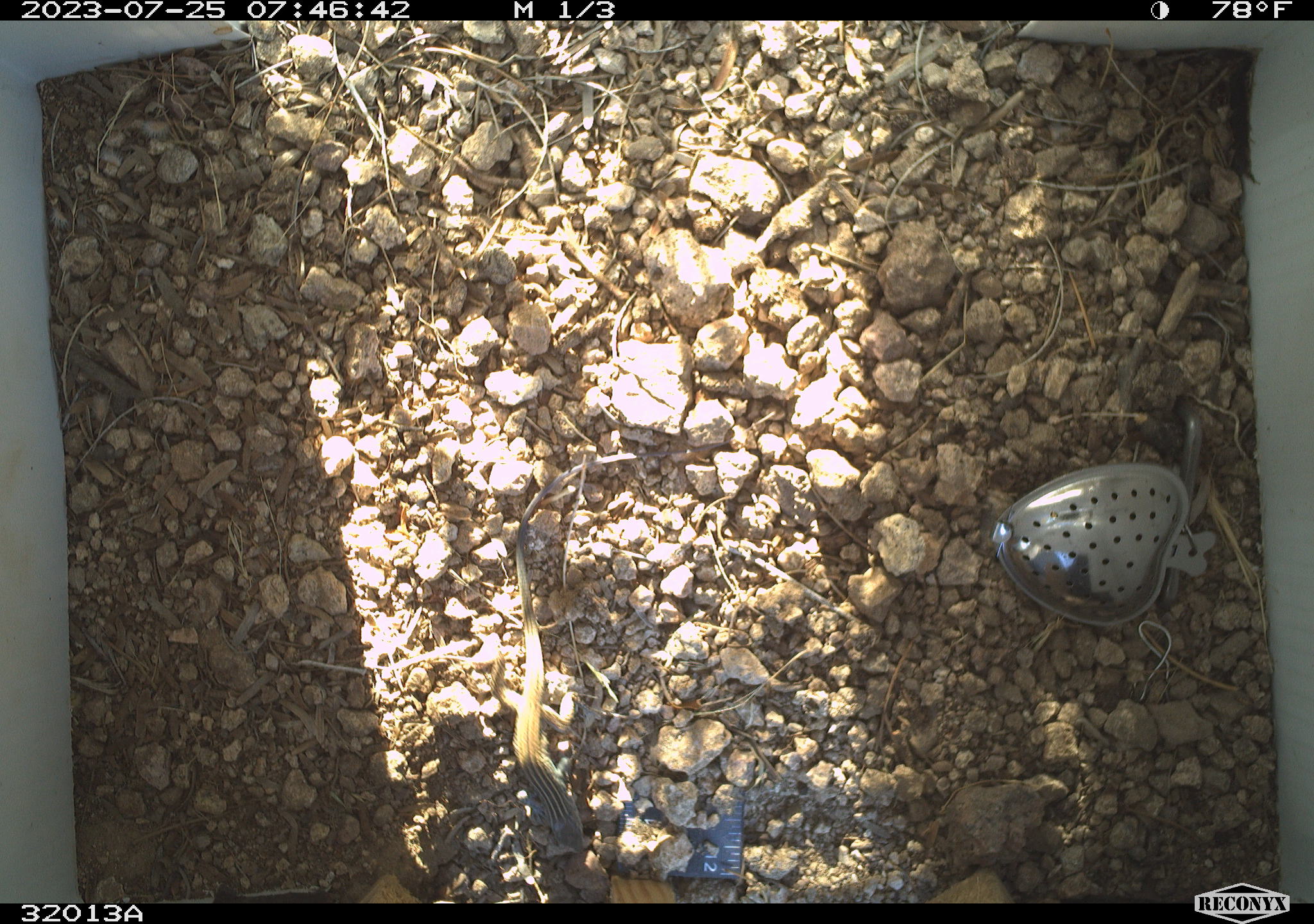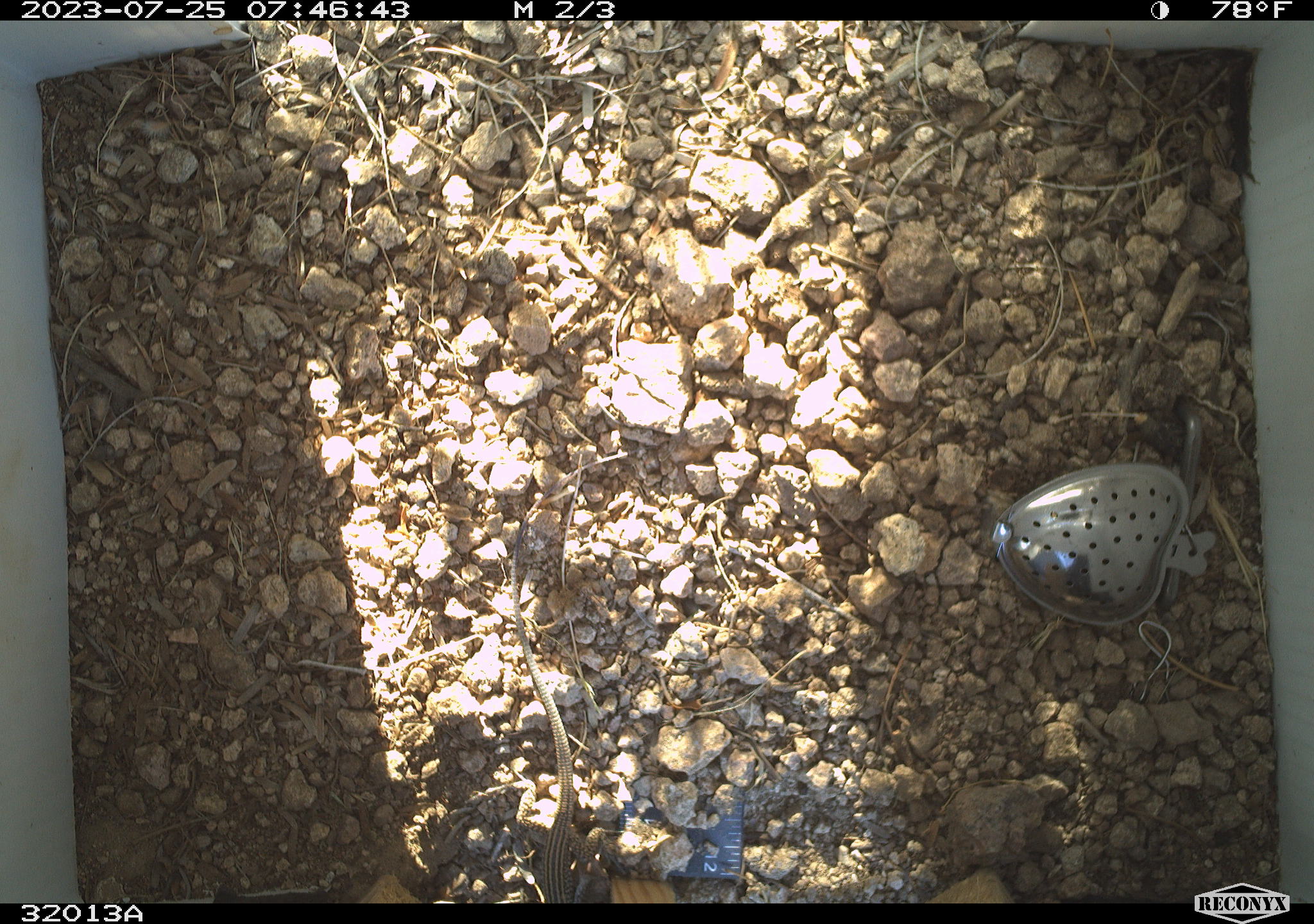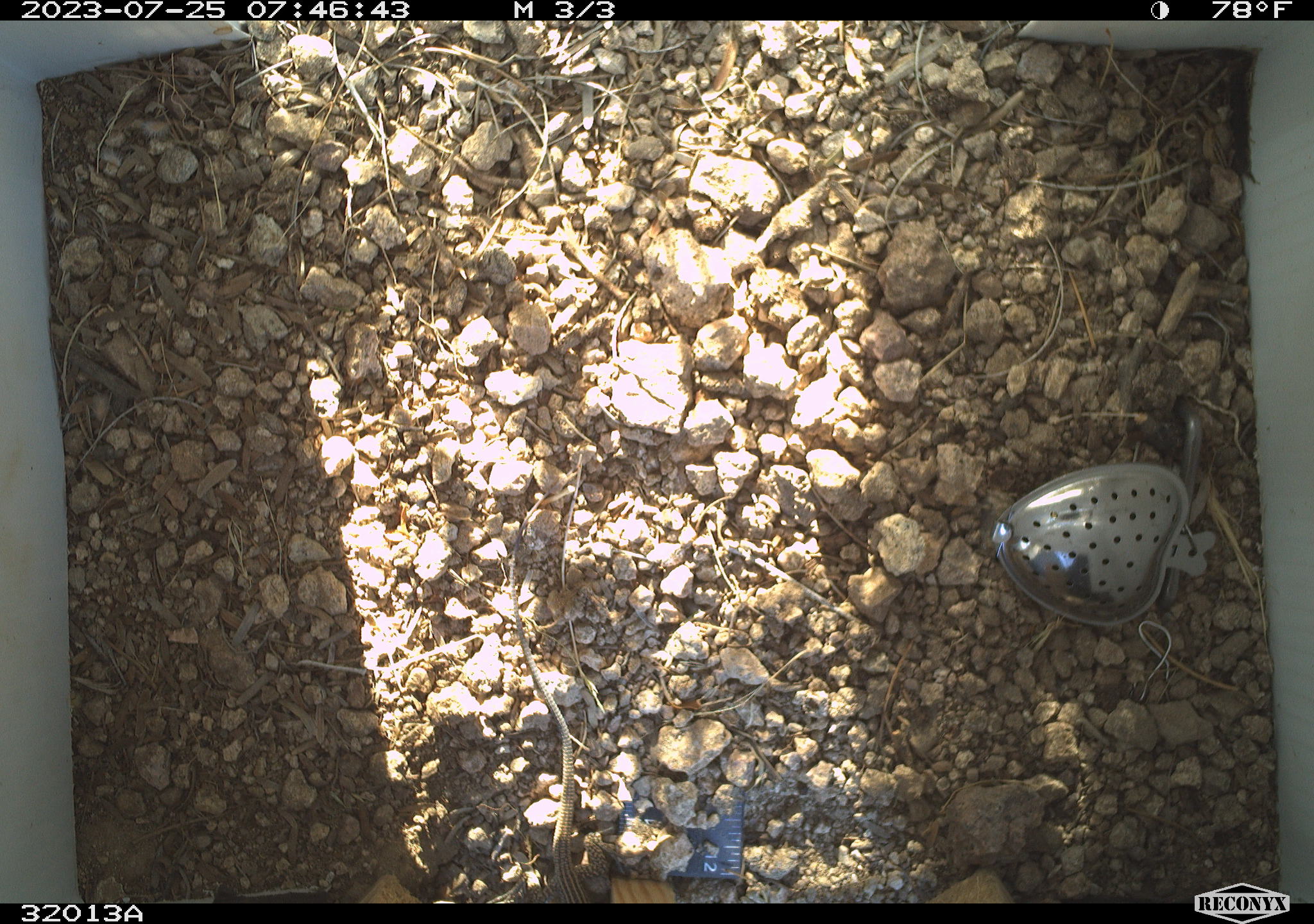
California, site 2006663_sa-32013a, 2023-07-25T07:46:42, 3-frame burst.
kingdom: Animalia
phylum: Chordata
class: Reptilia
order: Squamata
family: Teiidae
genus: Aspidoscelis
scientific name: Aspidoscelis tigris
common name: western whiptail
Western whiptail (Aspidoscelis tigris).